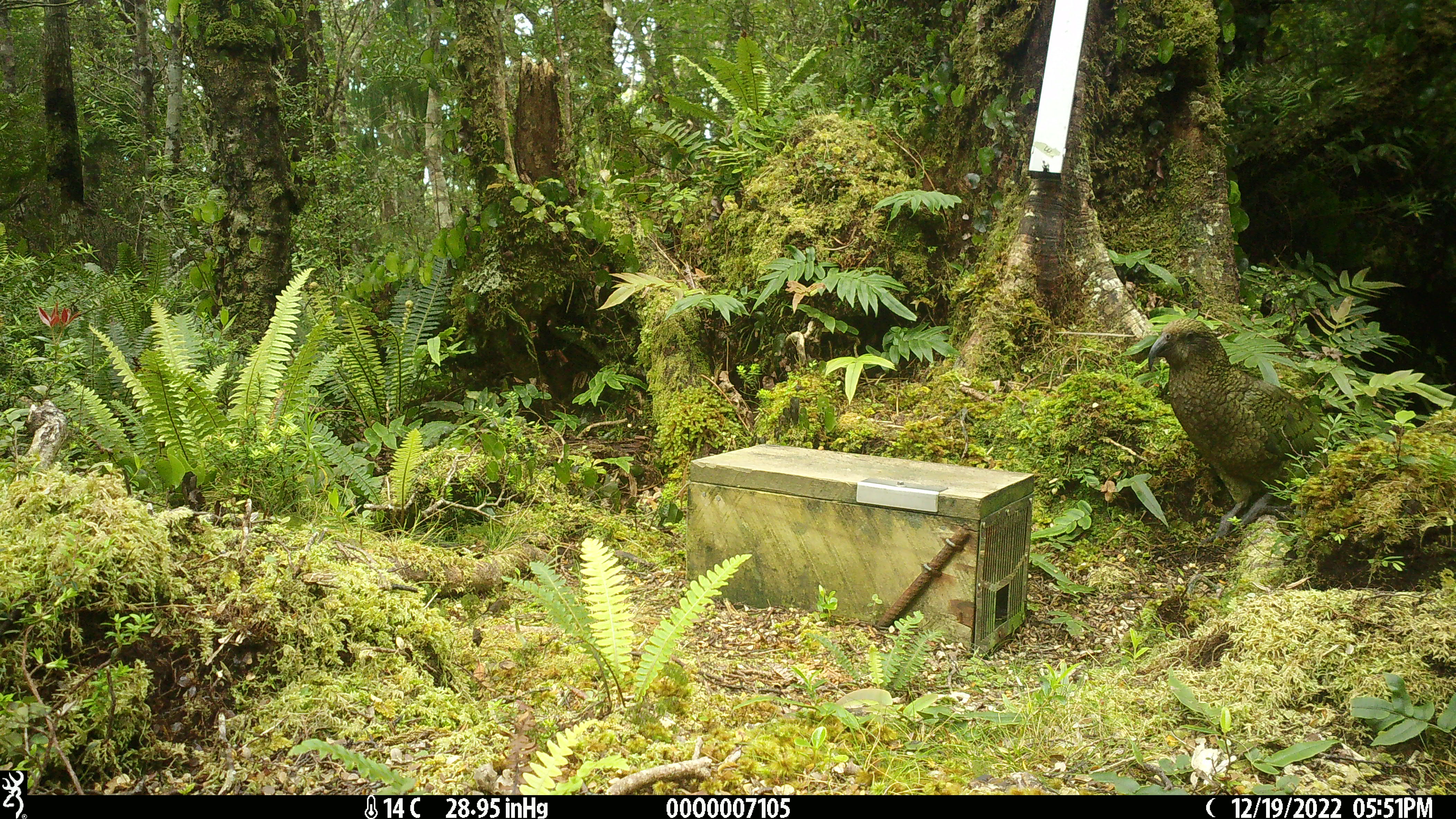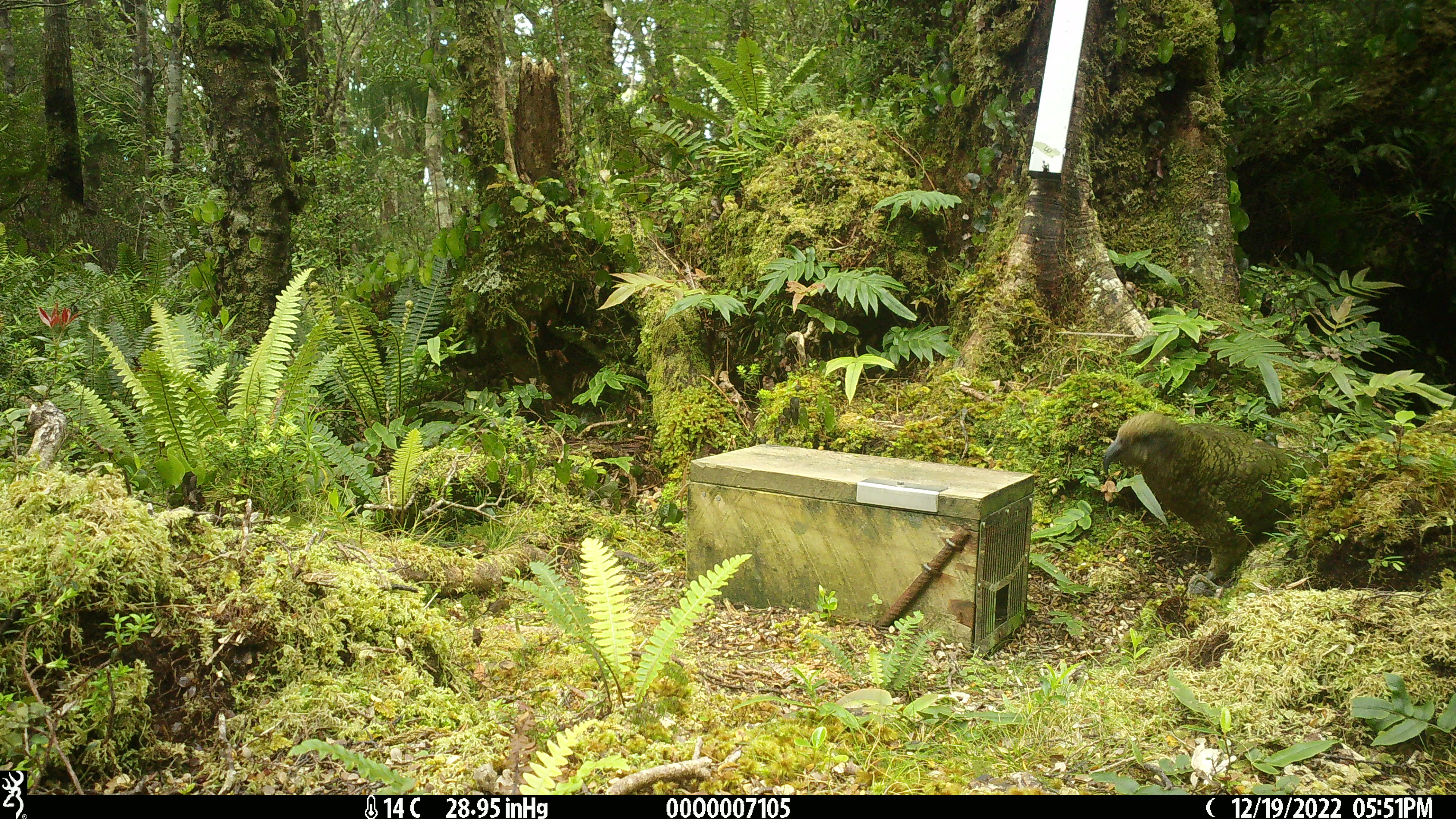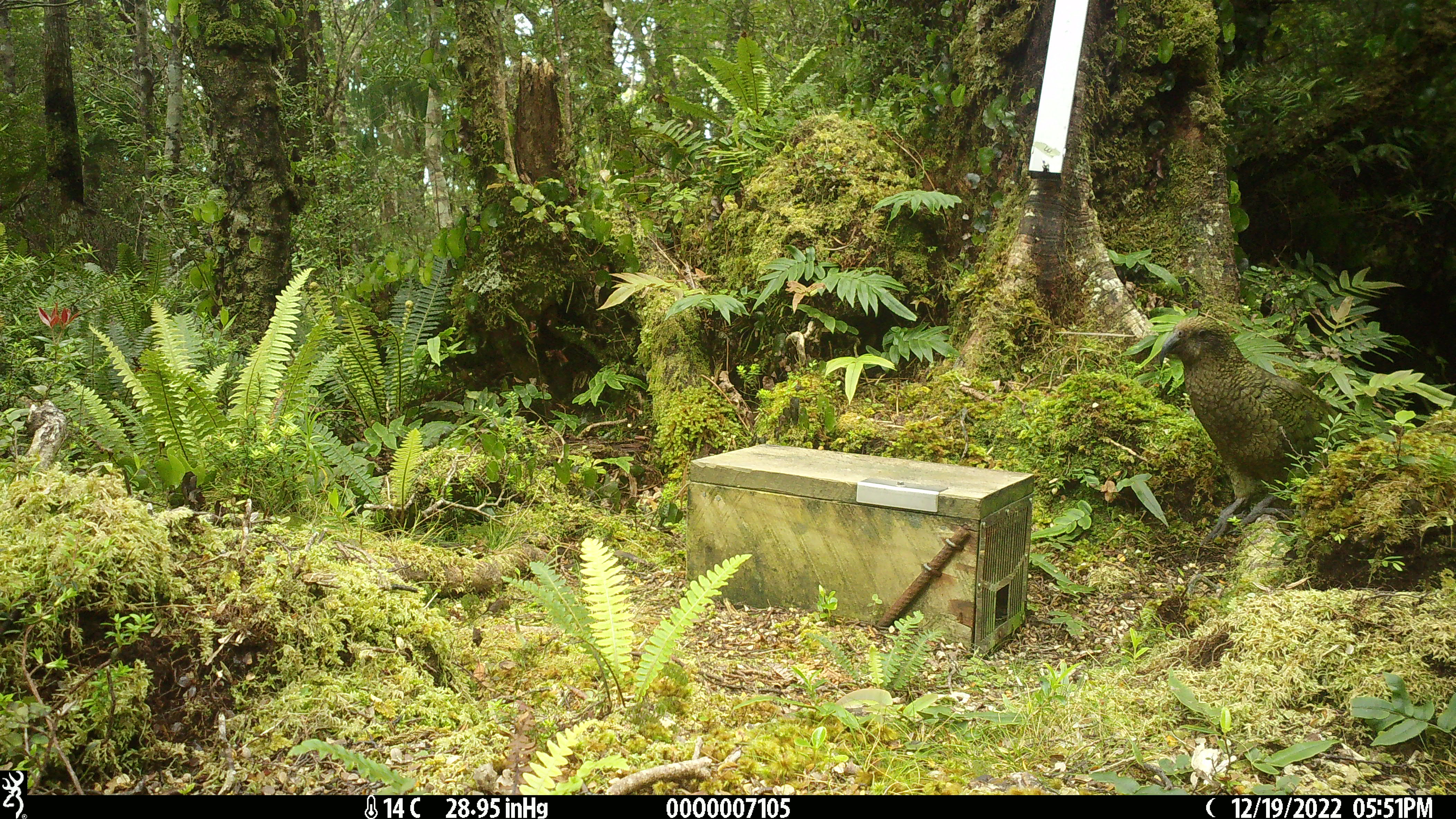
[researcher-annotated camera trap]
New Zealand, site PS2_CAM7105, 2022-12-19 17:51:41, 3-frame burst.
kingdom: Animalia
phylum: Chordata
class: Aves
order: Psittaciformes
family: Strigopidae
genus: Nestor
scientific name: Nestor notabilis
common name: kea